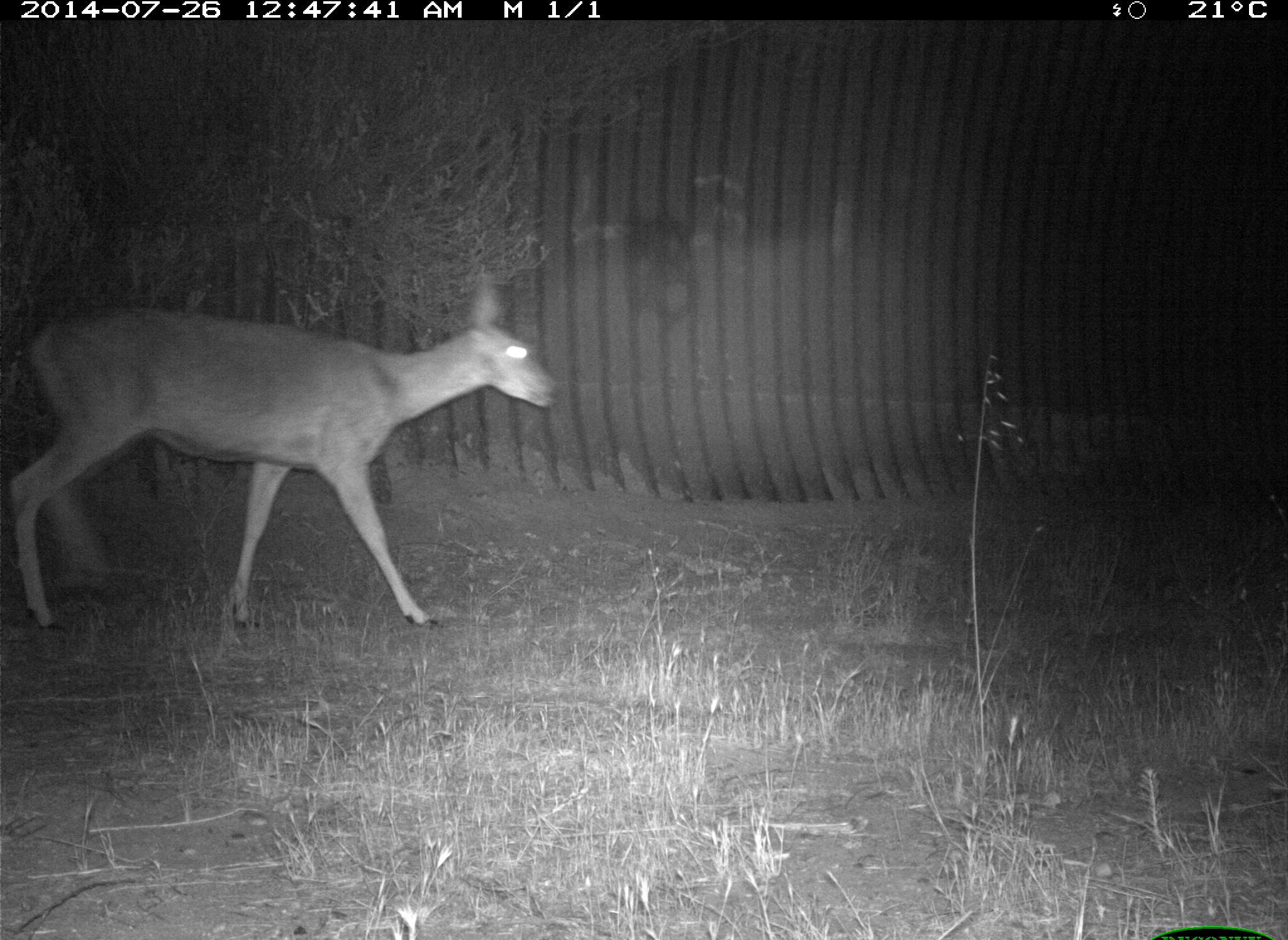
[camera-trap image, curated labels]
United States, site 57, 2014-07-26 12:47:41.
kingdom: Animalia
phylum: Chordata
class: Mammalia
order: Artiodactyla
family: Cervidae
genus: Odocoileus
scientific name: Odocoileus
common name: deer